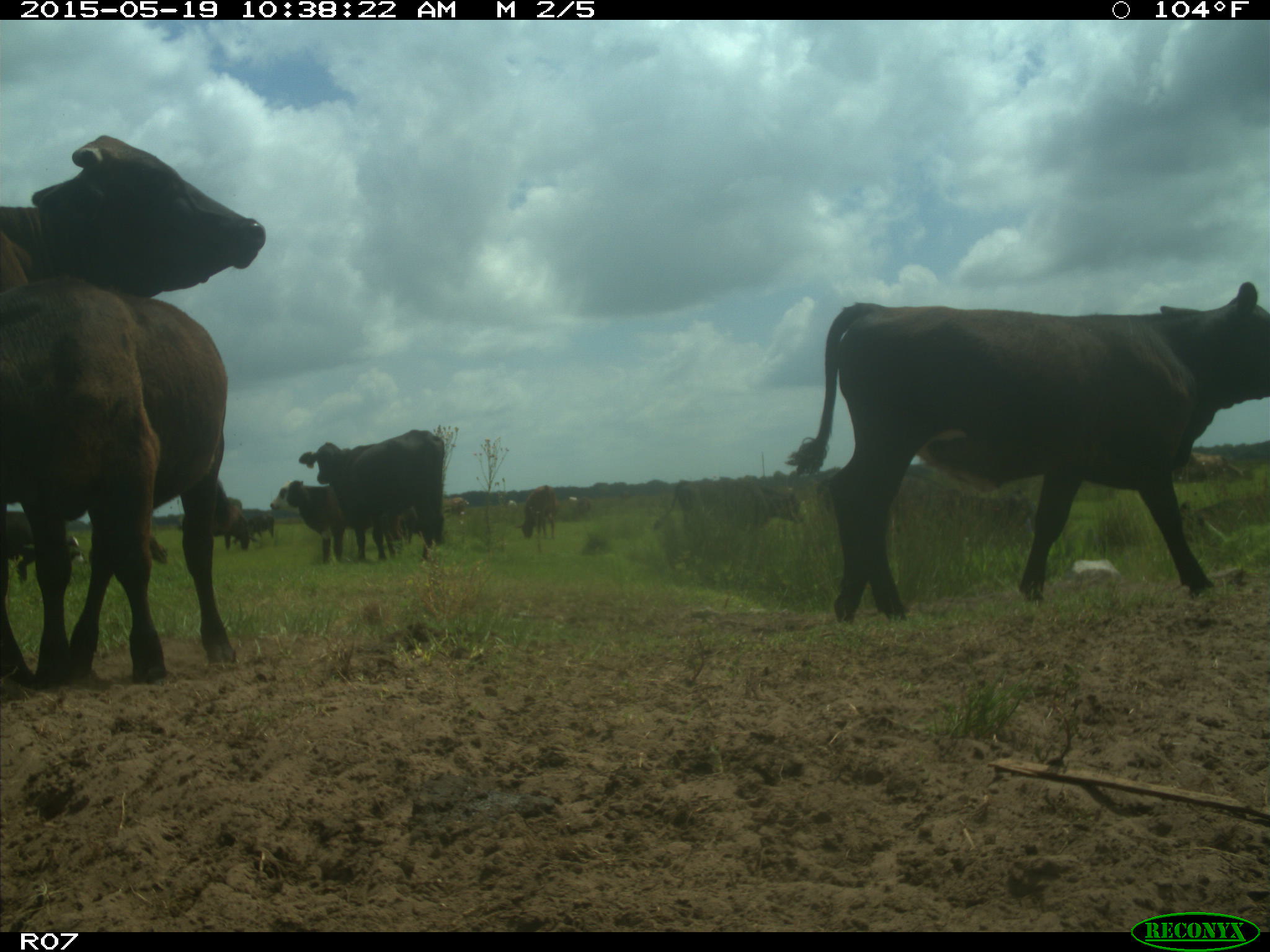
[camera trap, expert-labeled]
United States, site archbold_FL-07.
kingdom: Animalia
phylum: Chordata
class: Mammalia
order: Artiodactyla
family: Bovidae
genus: Bos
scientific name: Bos taurus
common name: domestic cow